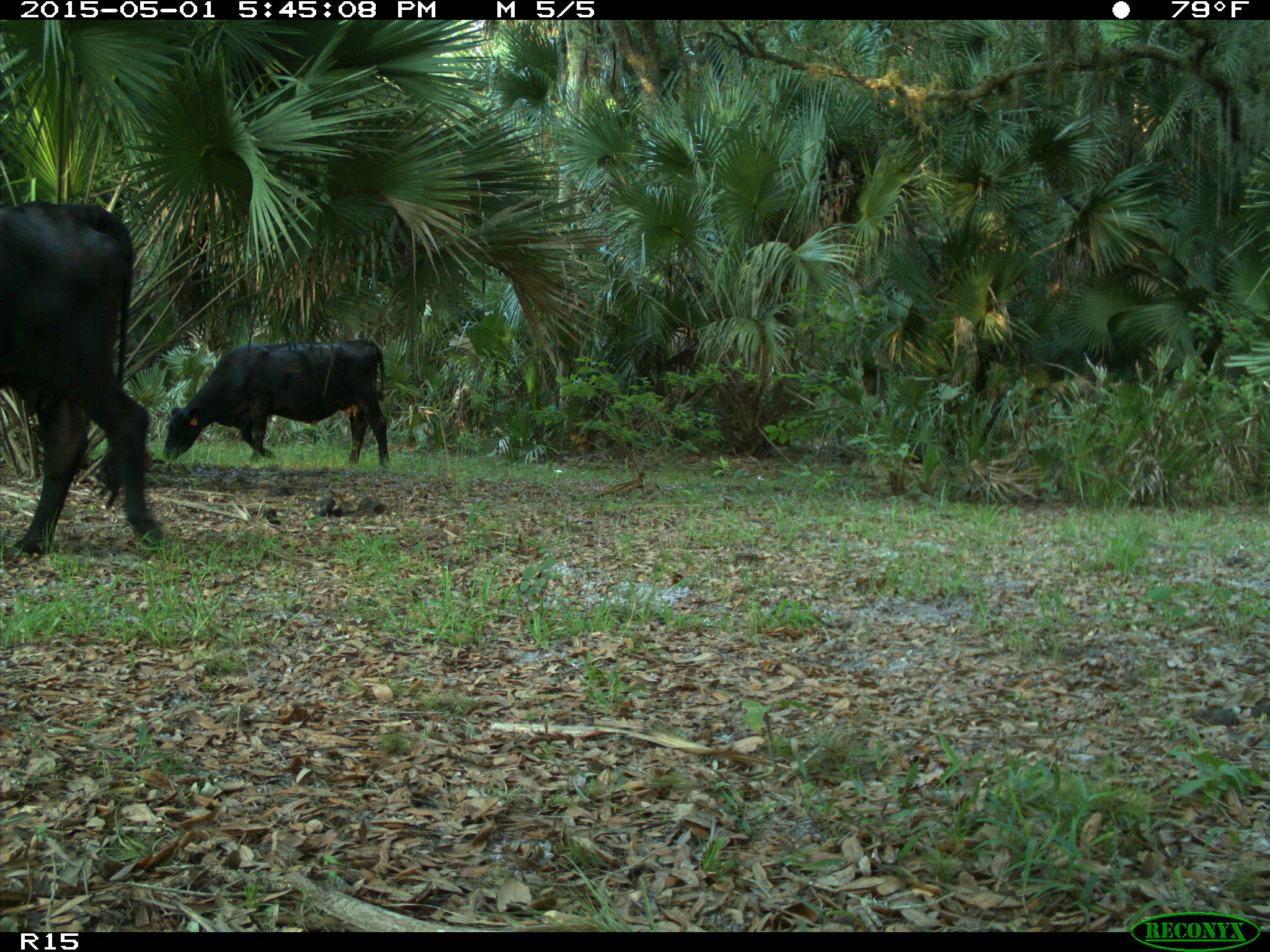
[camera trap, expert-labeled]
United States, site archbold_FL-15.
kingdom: Animalia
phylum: Chordata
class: Mammalia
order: Artiodactyla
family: Bovidae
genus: Bos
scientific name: Bos taurus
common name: domestic cow